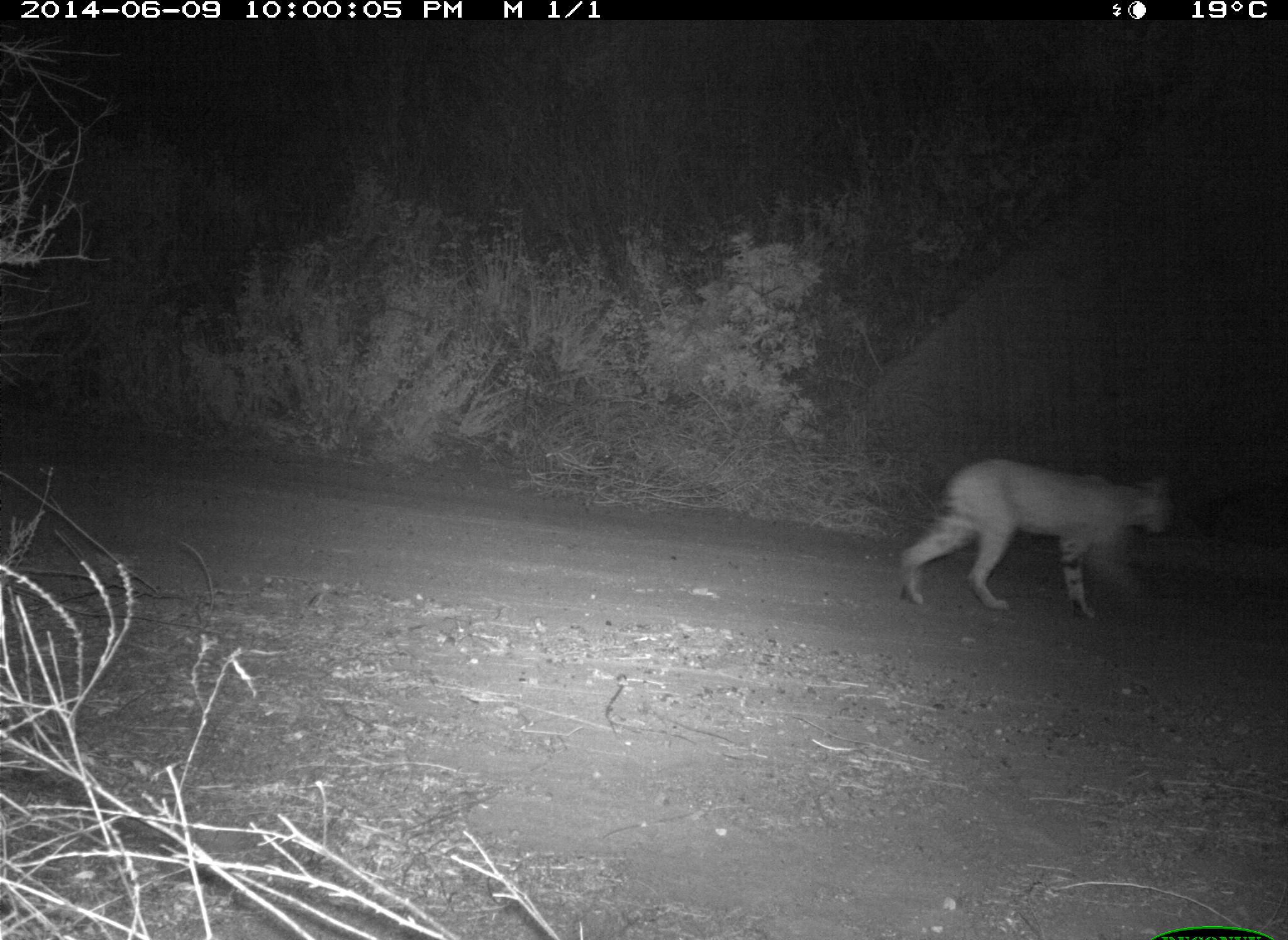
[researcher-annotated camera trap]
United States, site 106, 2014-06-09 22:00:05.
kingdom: Animalia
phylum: Chordata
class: Mammalia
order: Carnivora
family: Felidae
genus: Lynx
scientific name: Lynx rufus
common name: bobcat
Bobcat (Lynx rufus).